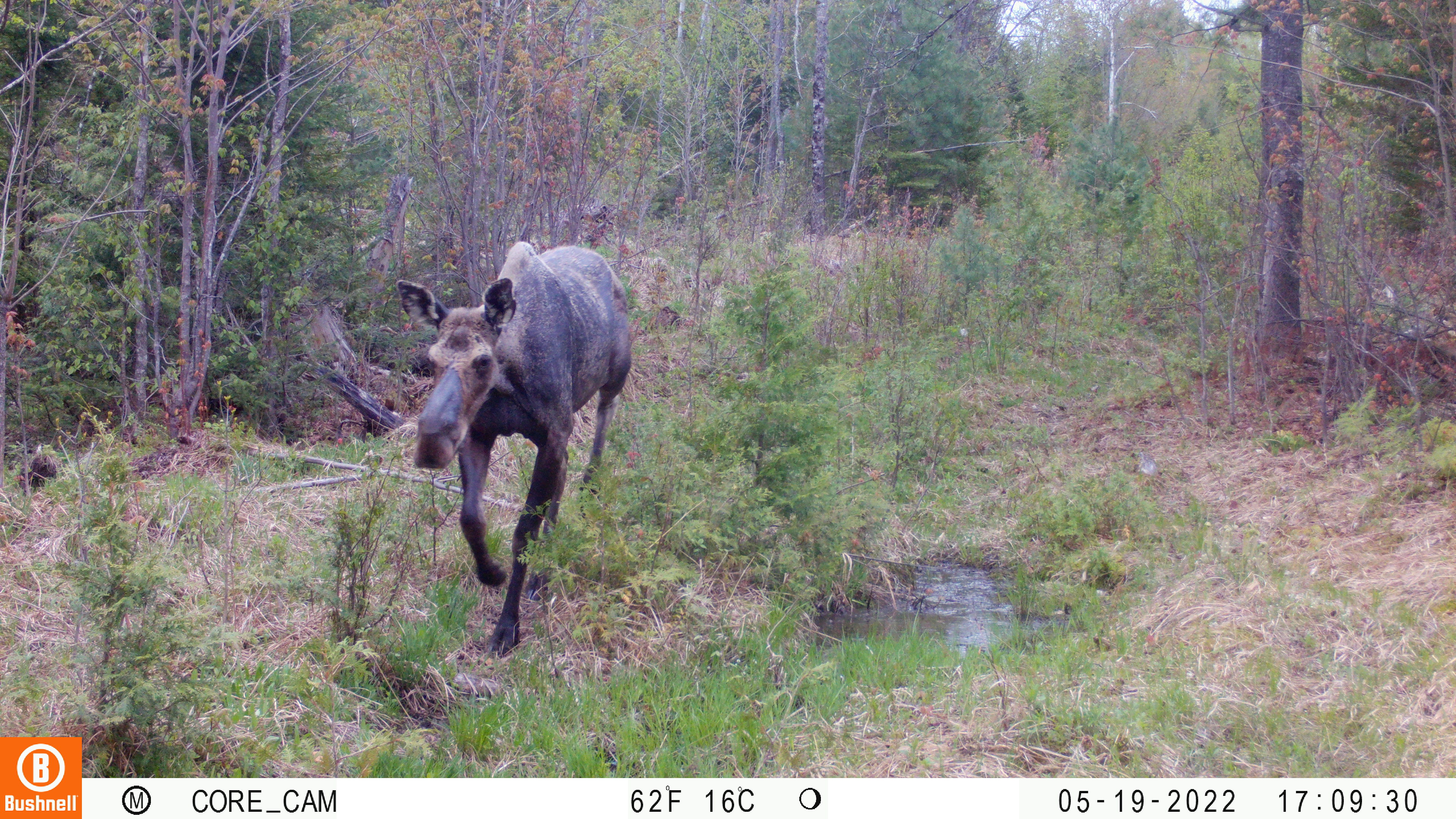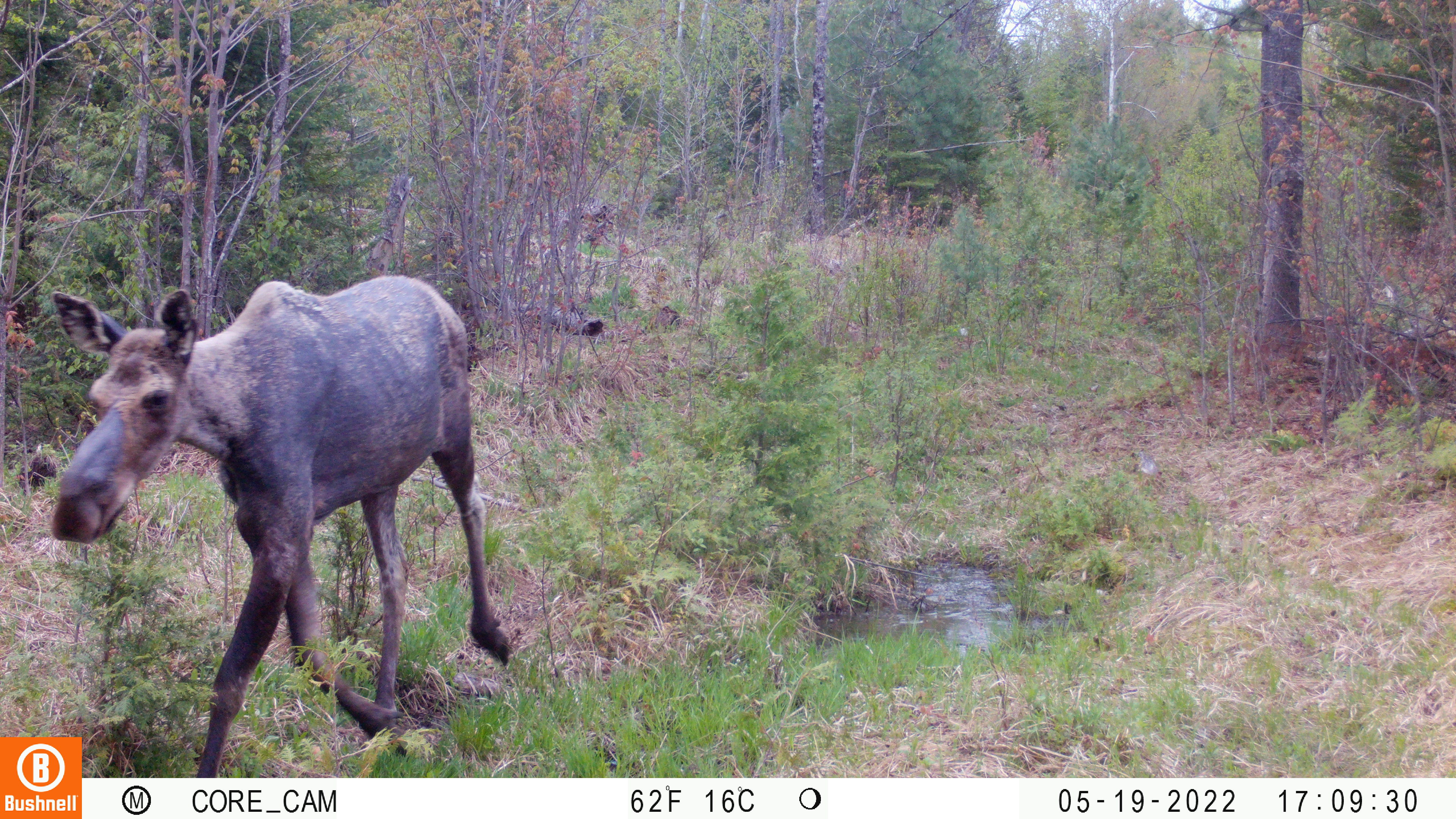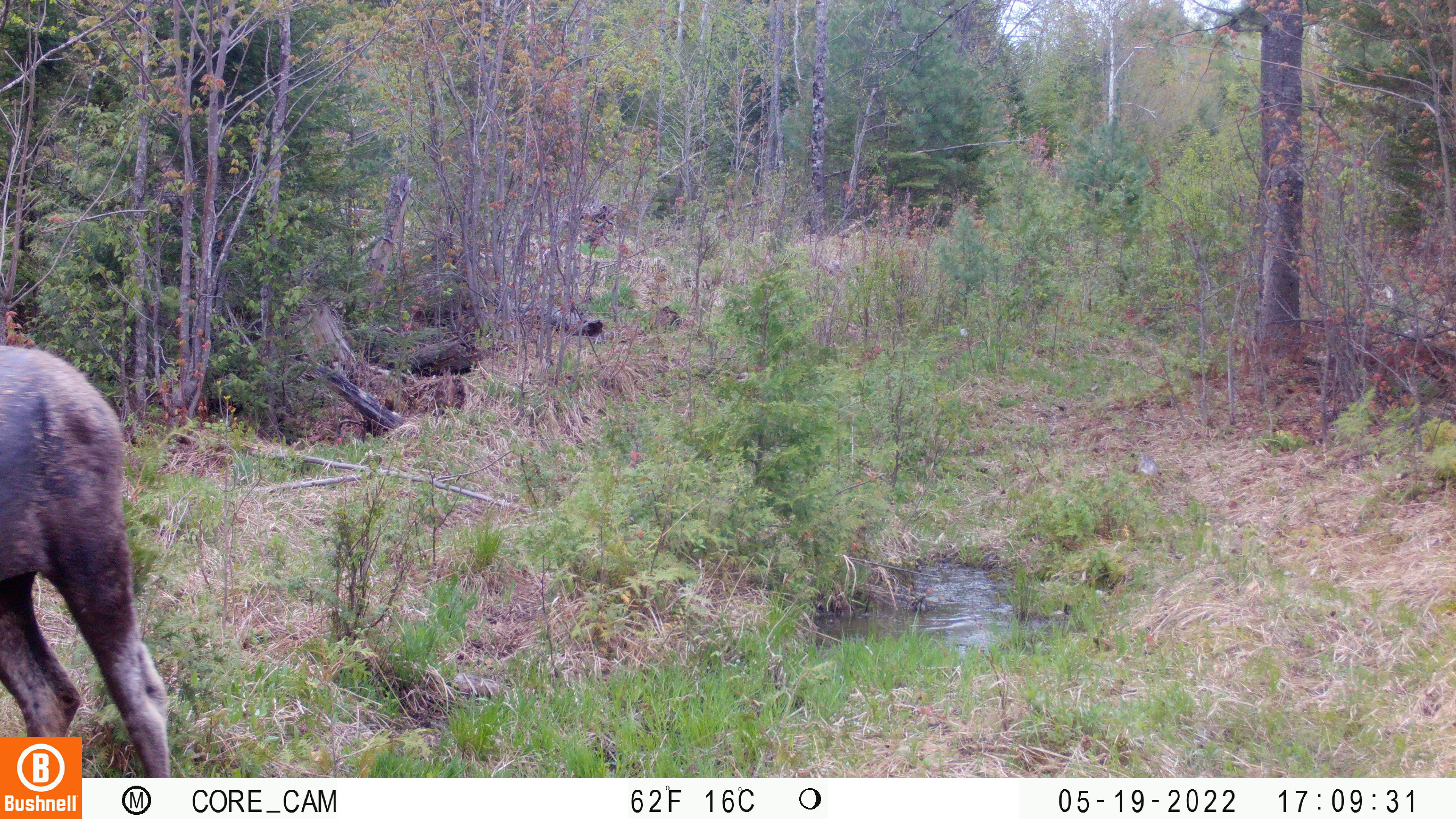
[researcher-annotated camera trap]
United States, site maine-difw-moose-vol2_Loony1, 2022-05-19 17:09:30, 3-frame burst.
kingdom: Animalia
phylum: Chordata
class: Mammalia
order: Artiodactyla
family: Cervidae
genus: Alces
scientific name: Alces alces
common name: moose